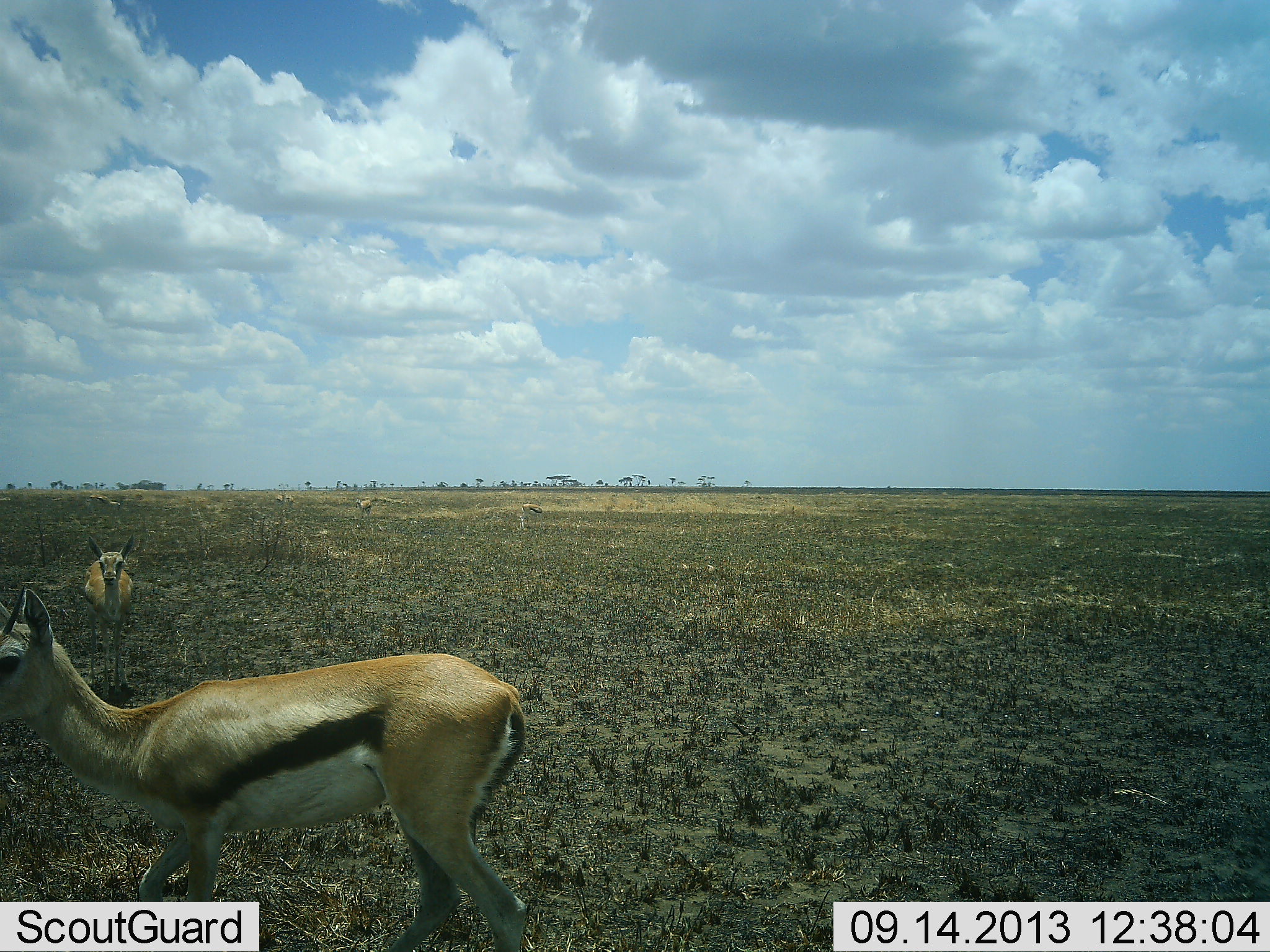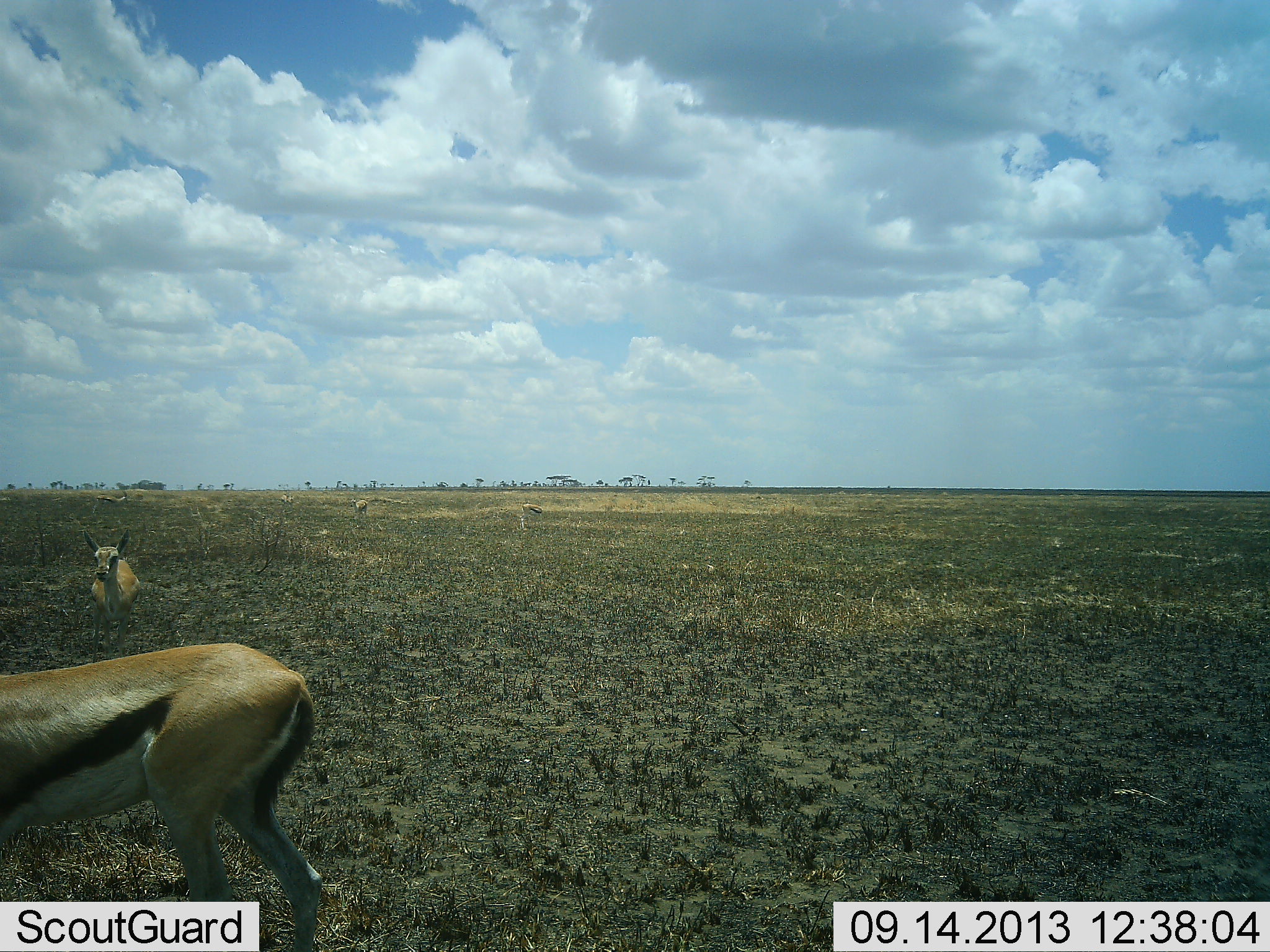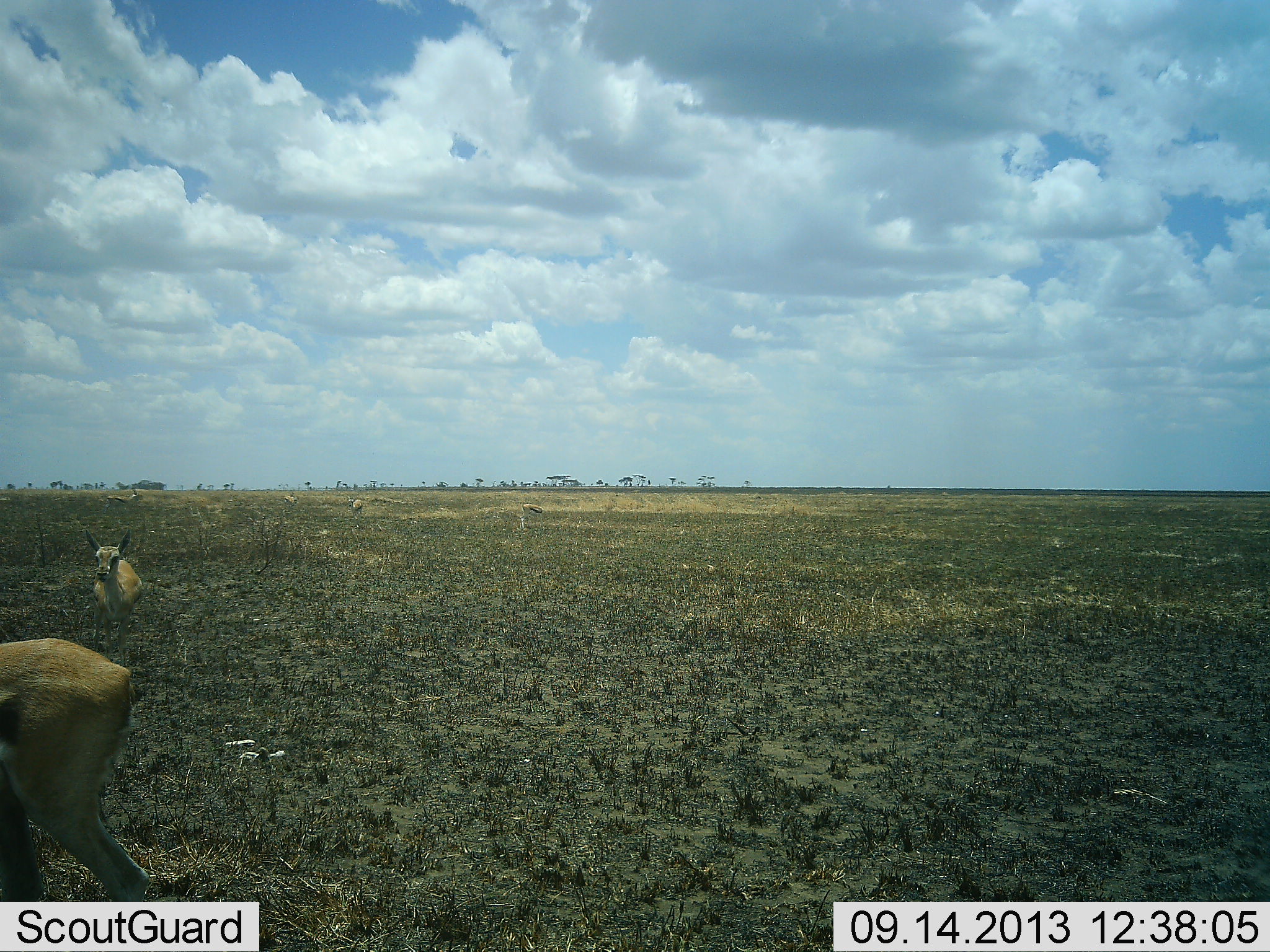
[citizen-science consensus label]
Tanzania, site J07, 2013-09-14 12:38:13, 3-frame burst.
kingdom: Animalia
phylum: Chordata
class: Mammalia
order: Artiodactyla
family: Bovidae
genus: Eudorcas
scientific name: Eudorcas thomsonii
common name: thomson's gazelle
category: gazellethomsons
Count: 6.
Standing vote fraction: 70%.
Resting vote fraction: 10%.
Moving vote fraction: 70%.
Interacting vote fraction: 0%.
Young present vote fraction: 0%.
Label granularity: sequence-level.